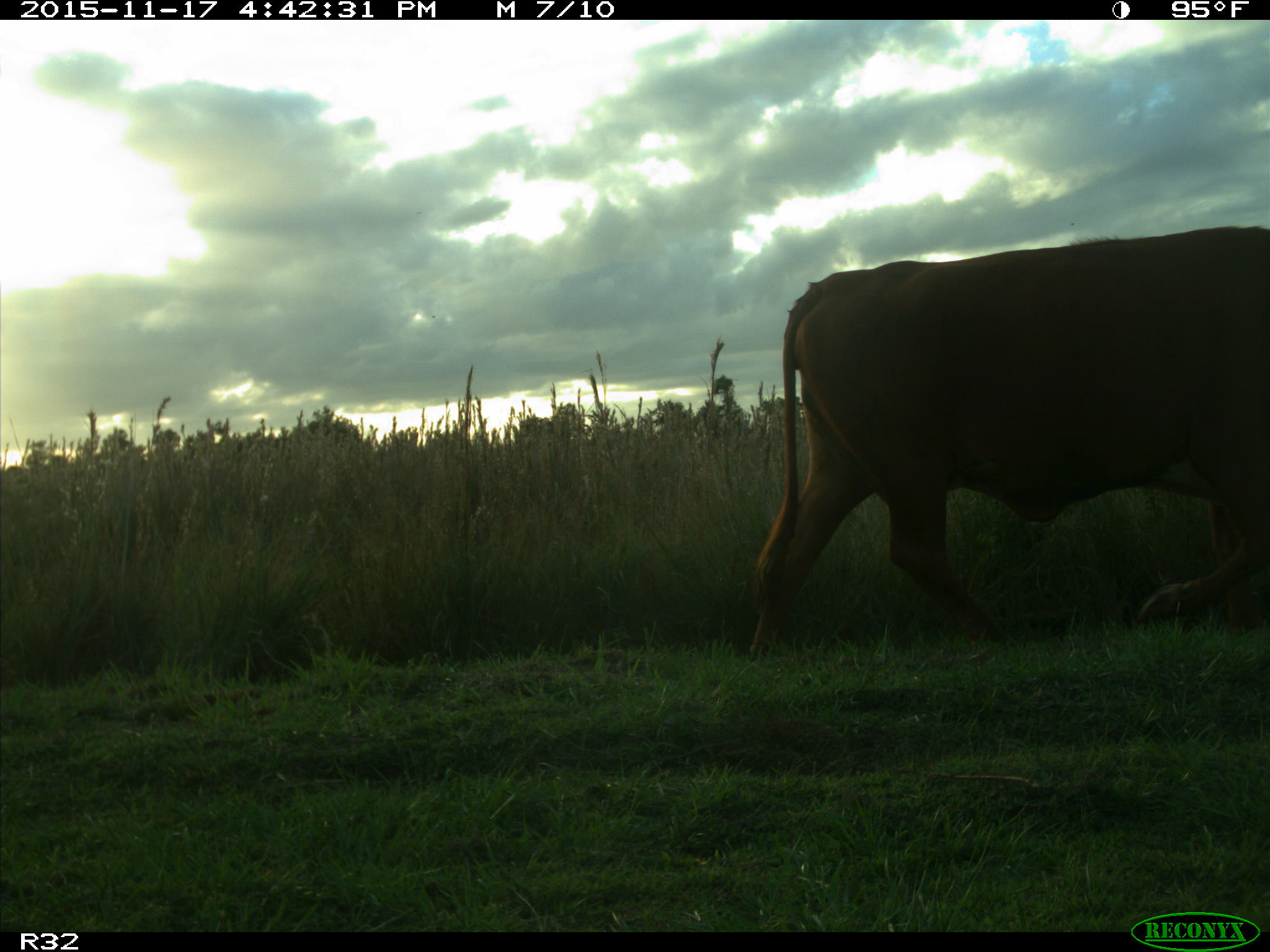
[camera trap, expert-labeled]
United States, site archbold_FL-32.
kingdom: Animalia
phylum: Chordata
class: Mammalia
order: Artiodactyla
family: Bovidae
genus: Bos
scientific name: Bos taurus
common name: domestic cow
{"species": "Bos taurus (domestic cow)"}